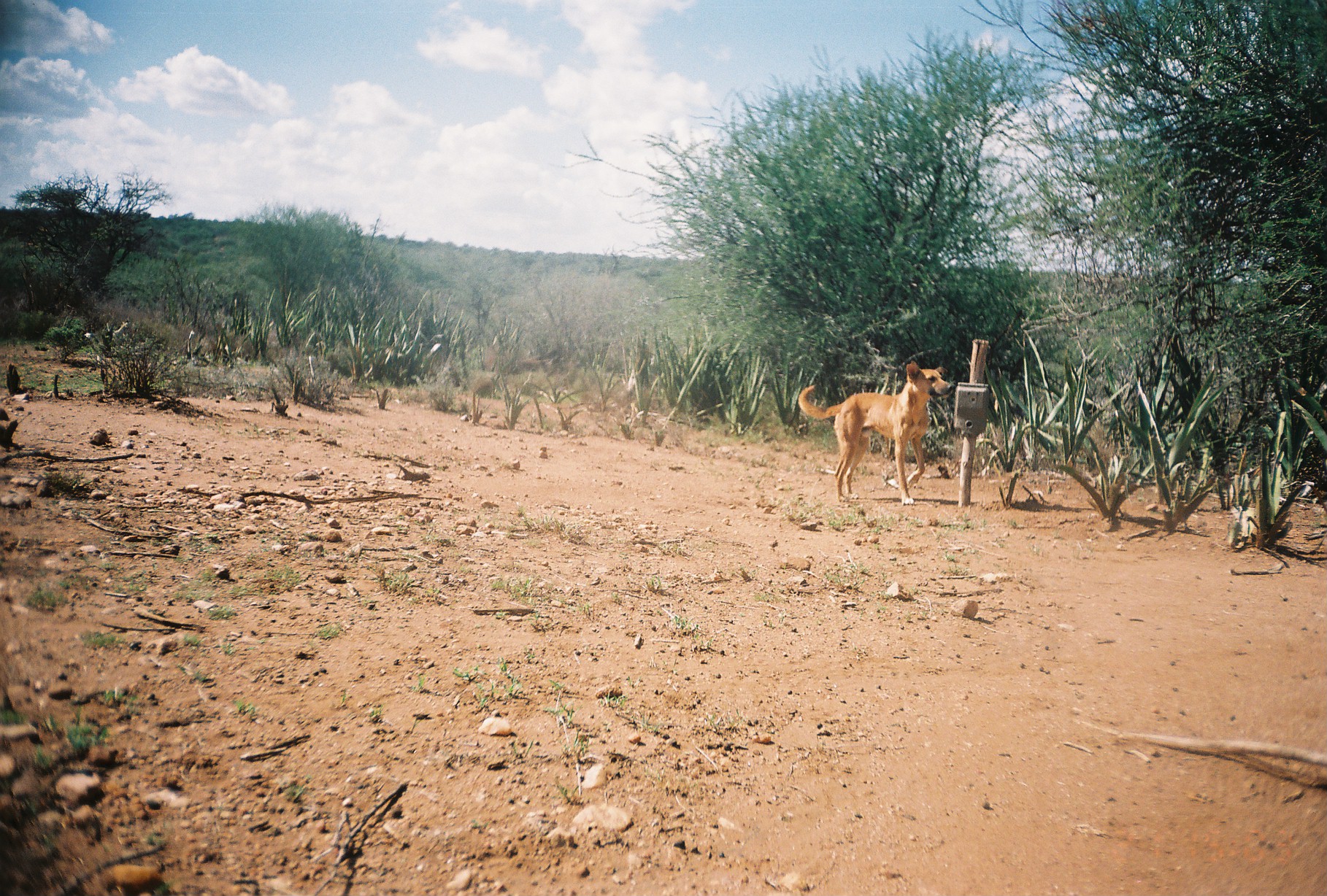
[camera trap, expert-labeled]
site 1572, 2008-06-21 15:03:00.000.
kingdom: Animalia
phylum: Chordata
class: Mammalia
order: Carnivora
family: Canidae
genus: Canis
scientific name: Canis familiaris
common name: domestic dog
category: canis lupus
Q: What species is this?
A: Canis lupus (domestic dog) (Canis familiaris).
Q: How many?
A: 1.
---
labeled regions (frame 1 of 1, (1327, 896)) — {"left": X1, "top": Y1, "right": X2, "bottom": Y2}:
canis lupus: {"left": 798, "top": 361, "right": 953, "bottom": 505}; {"left": 621, "top": 354, "right": 654, "bottom": 402}; {"left": 113, "top": 320, "right": 129, "bottom": 337}